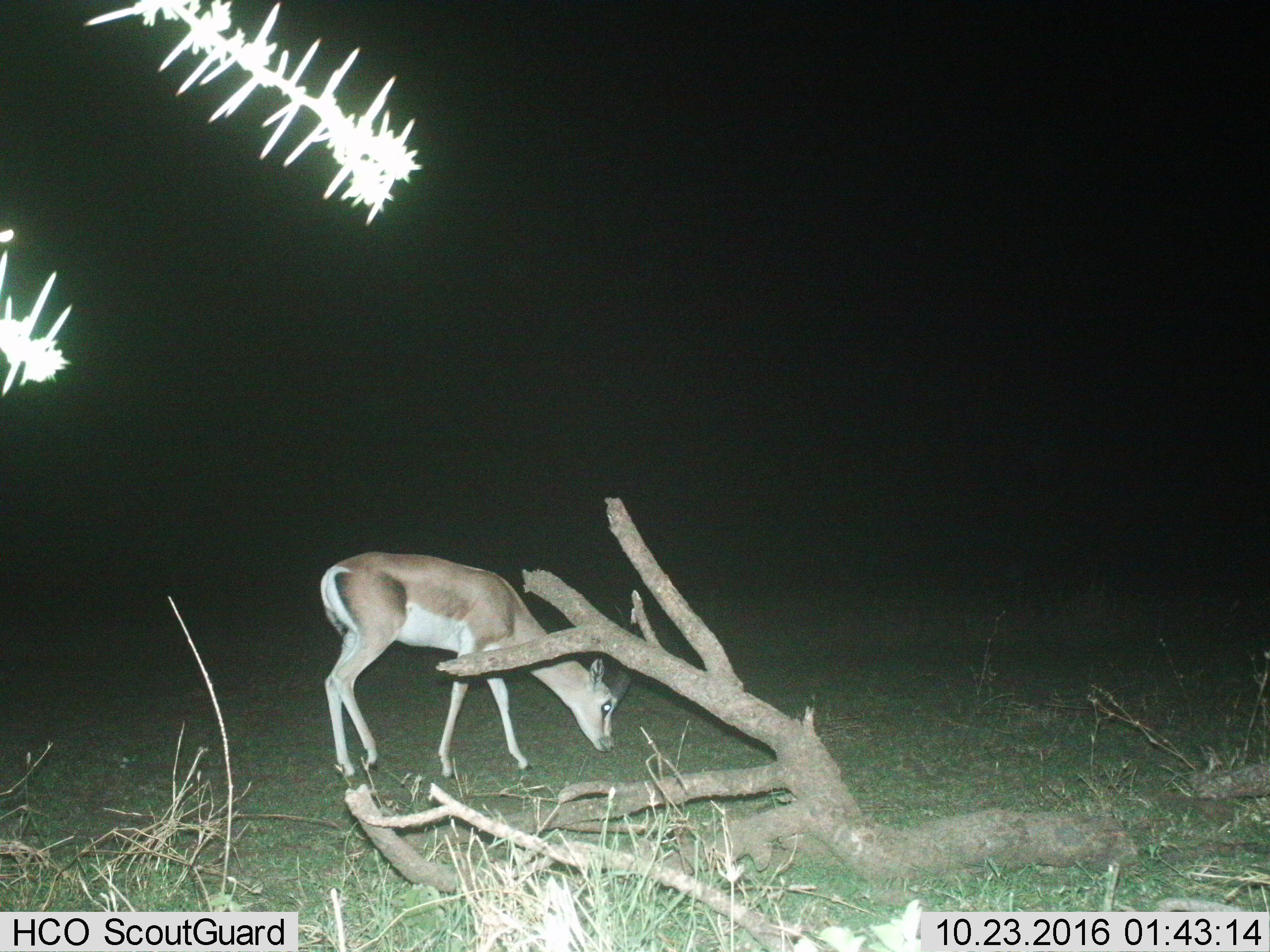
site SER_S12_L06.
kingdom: Animalia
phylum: Chordata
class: Mammalia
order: Artiodactyla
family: Bovidae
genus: Nanger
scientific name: Nanger granti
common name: grant's gazelle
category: gazellegrants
Gazellegrants (grant's gazelle) (Nanger granti), count 1. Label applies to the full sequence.